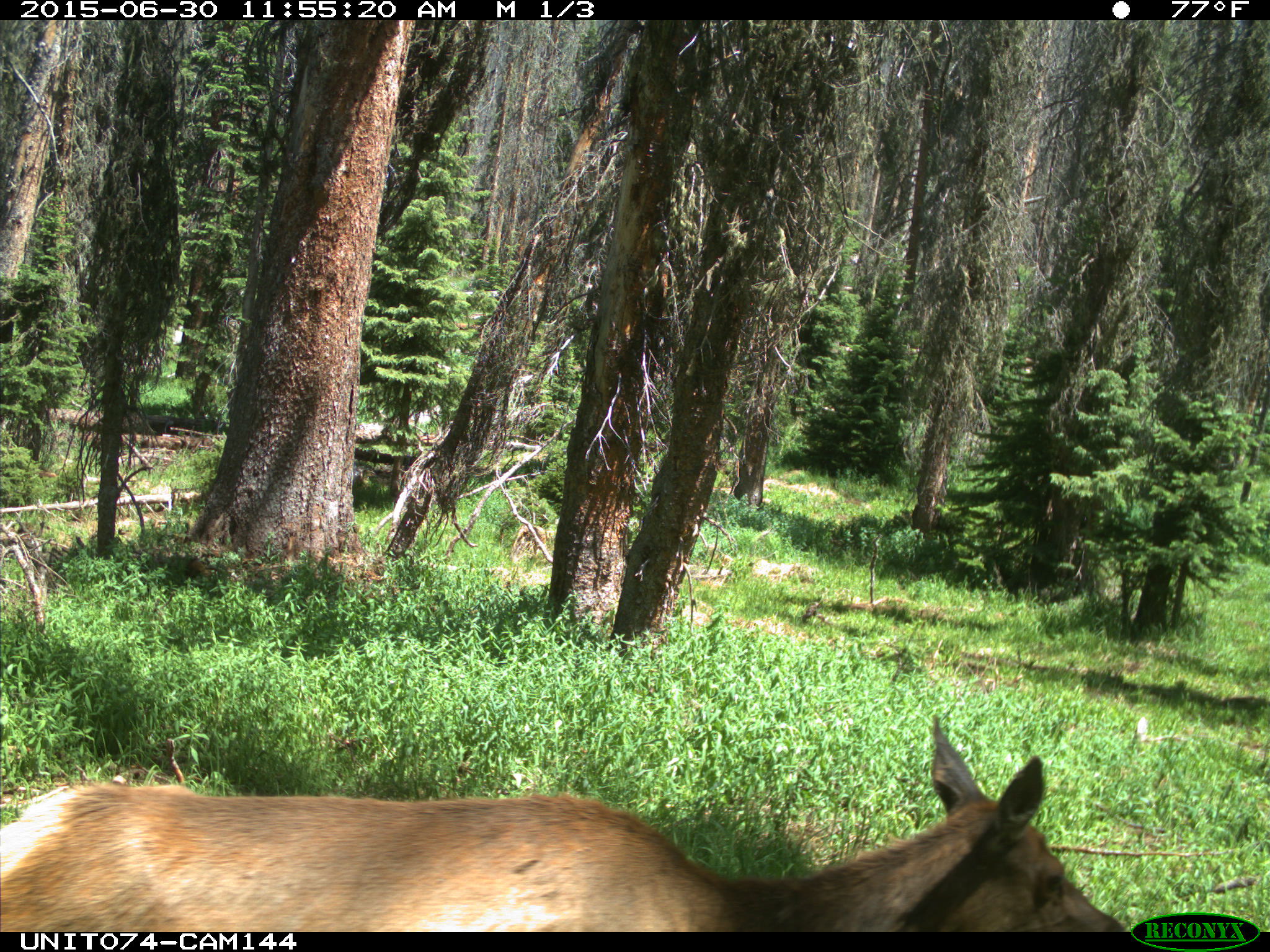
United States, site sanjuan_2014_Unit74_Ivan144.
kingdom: Animalia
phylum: Chordata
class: Mammalia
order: Artiodactyla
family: Cervidae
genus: Cervus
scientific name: Cervus elaphus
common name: red deer